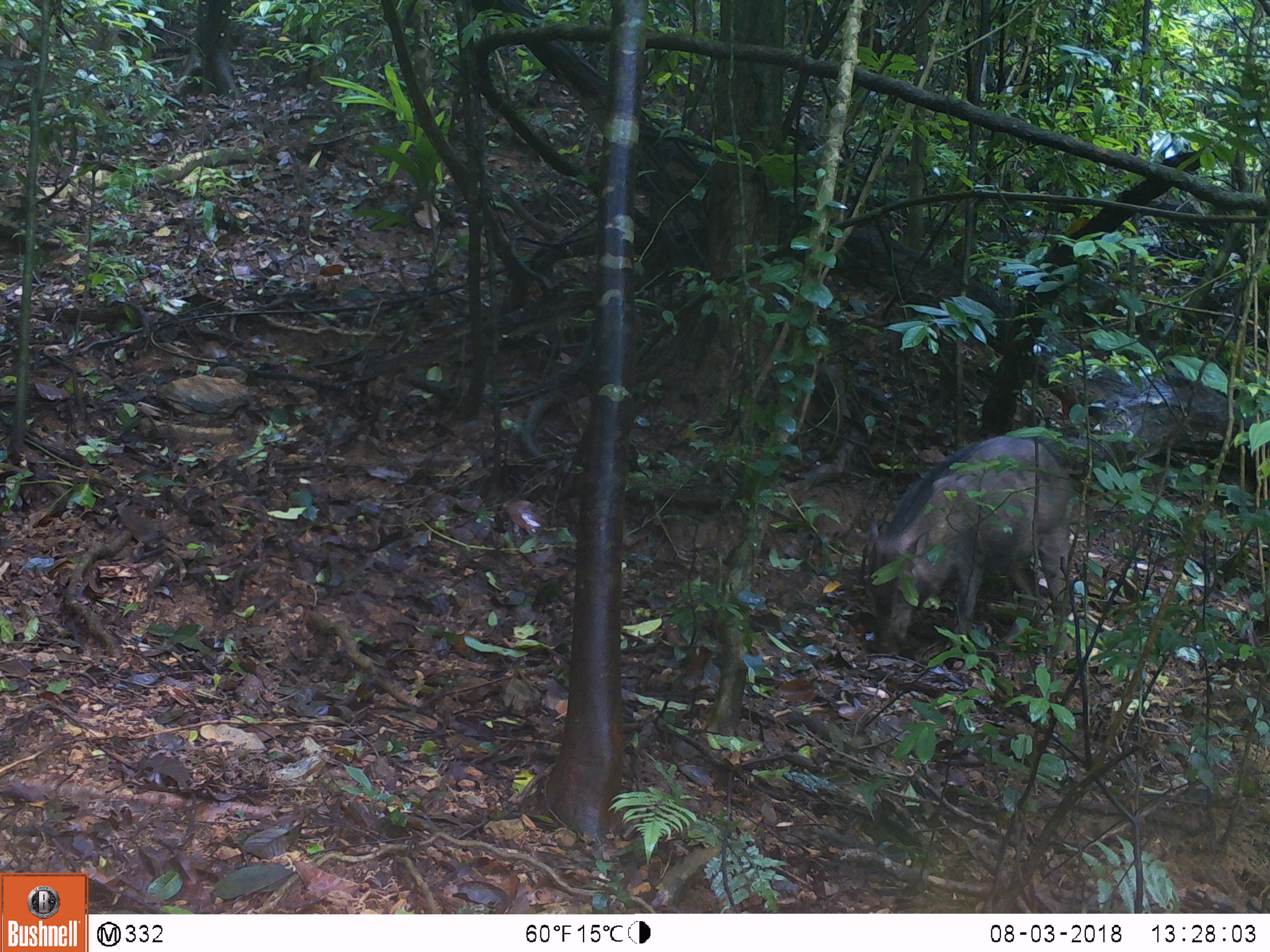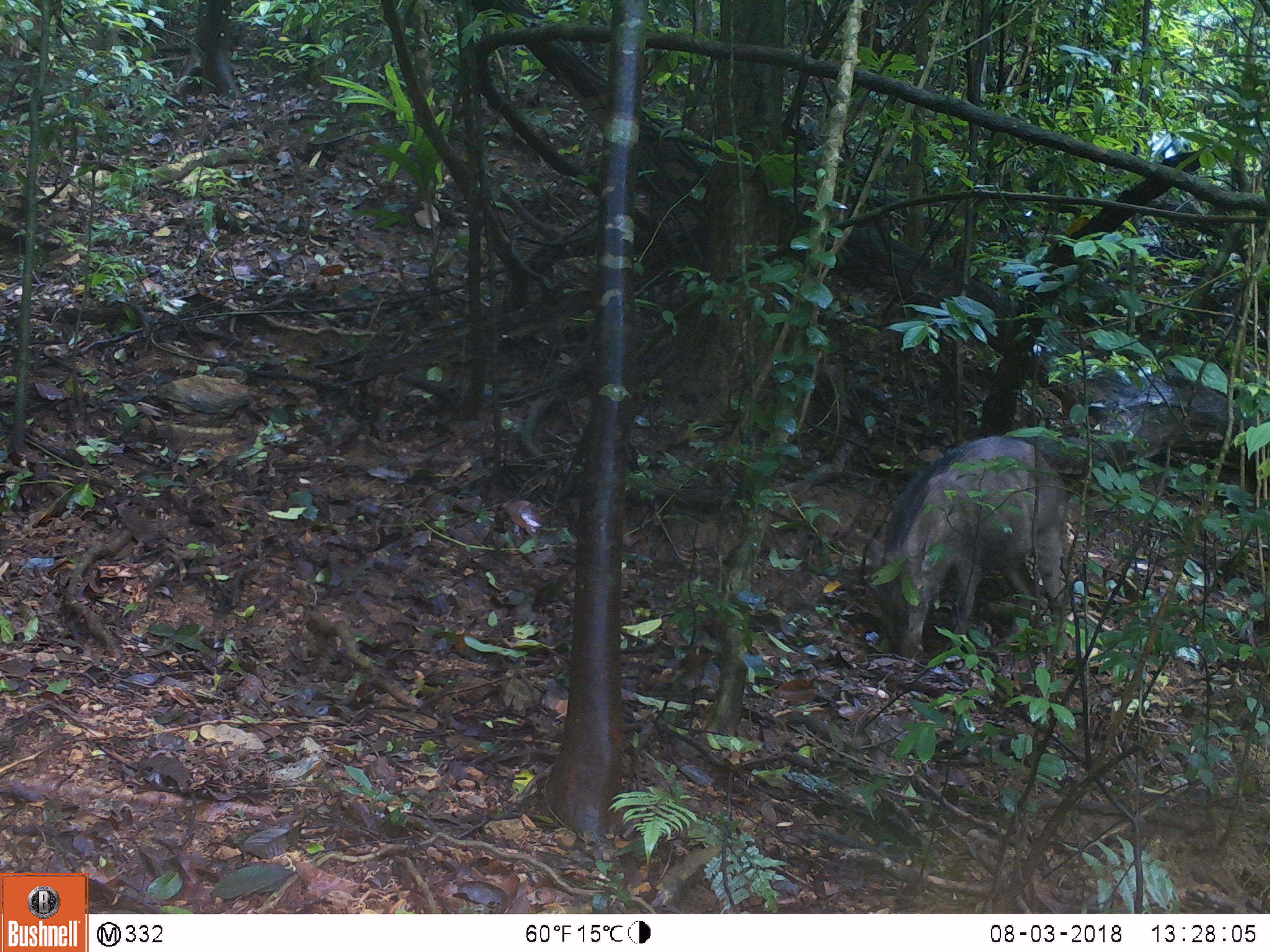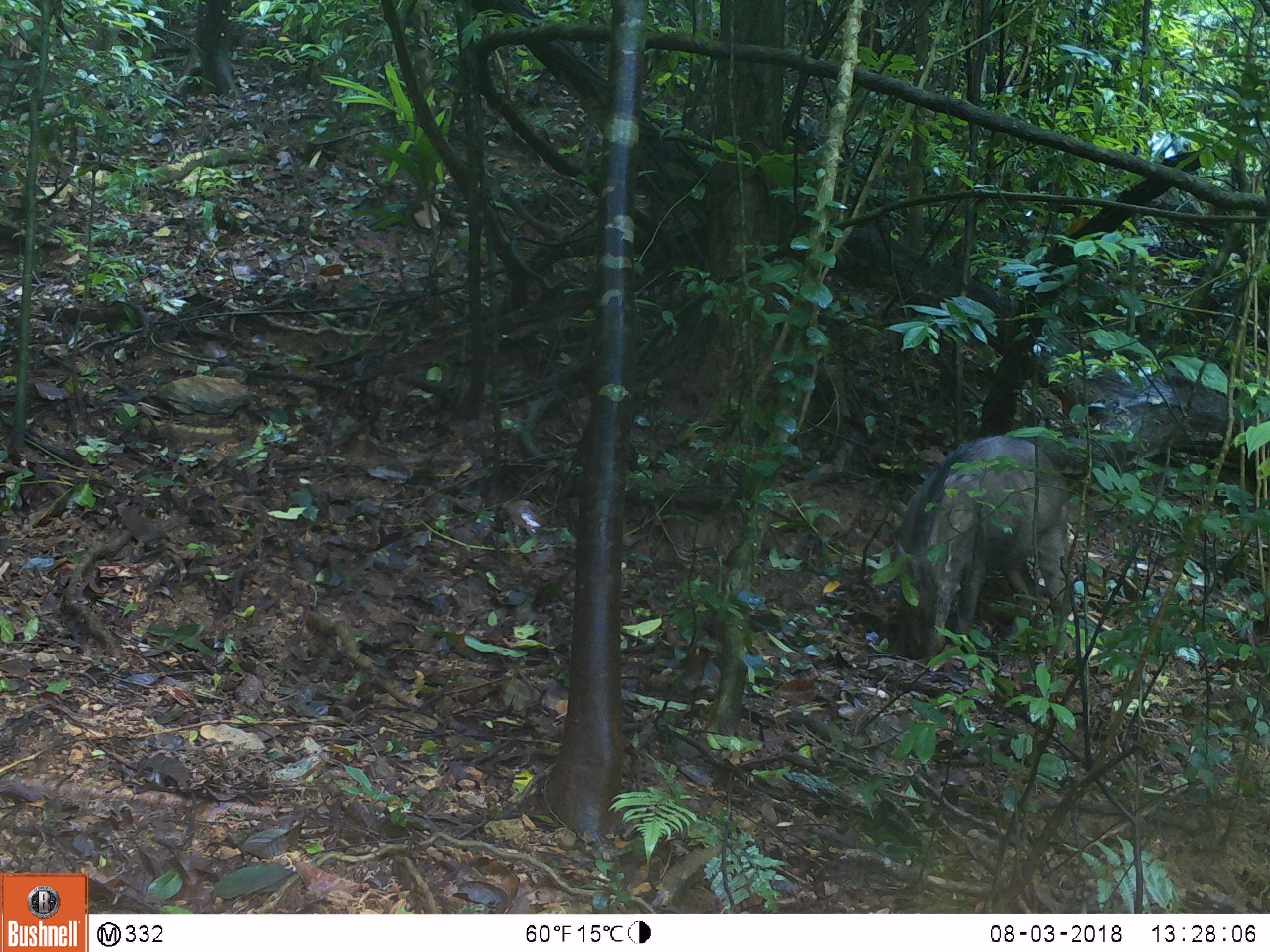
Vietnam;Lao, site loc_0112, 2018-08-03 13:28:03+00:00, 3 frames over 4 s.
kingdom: Animalia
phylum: Chordata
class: Mammalia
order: Artiodactyla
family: Suidae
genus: Sus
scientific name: Sus scrofa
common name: eurasian wild pig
Eurasian wild pig (Sus scrofa). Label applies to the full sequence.